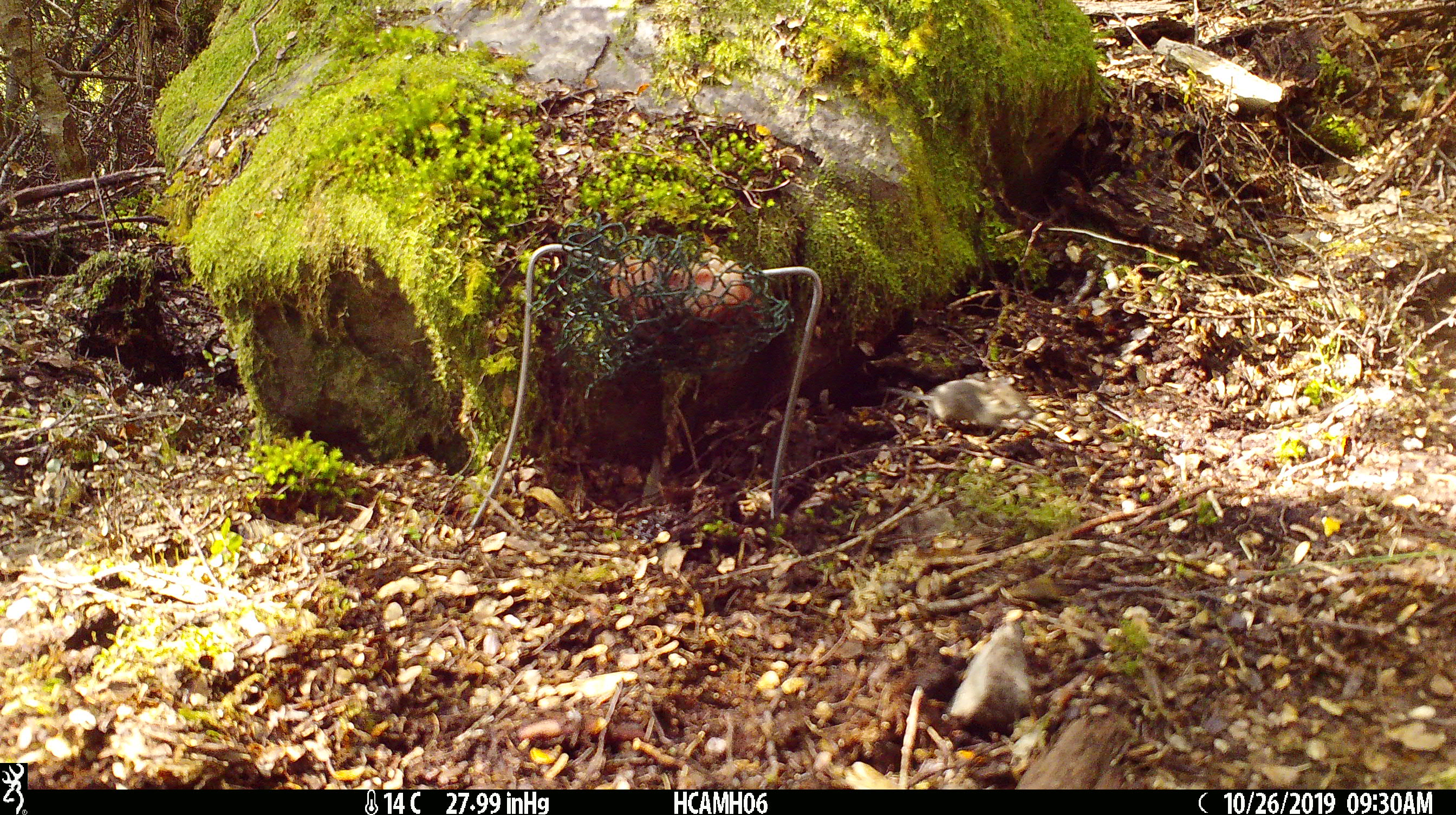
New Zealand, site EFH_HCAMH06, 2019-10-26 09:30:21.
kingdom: Animalia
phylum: Chordata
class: Mammalia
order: Rodentia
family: Muridae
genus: Mus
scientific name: Mus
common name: mouse